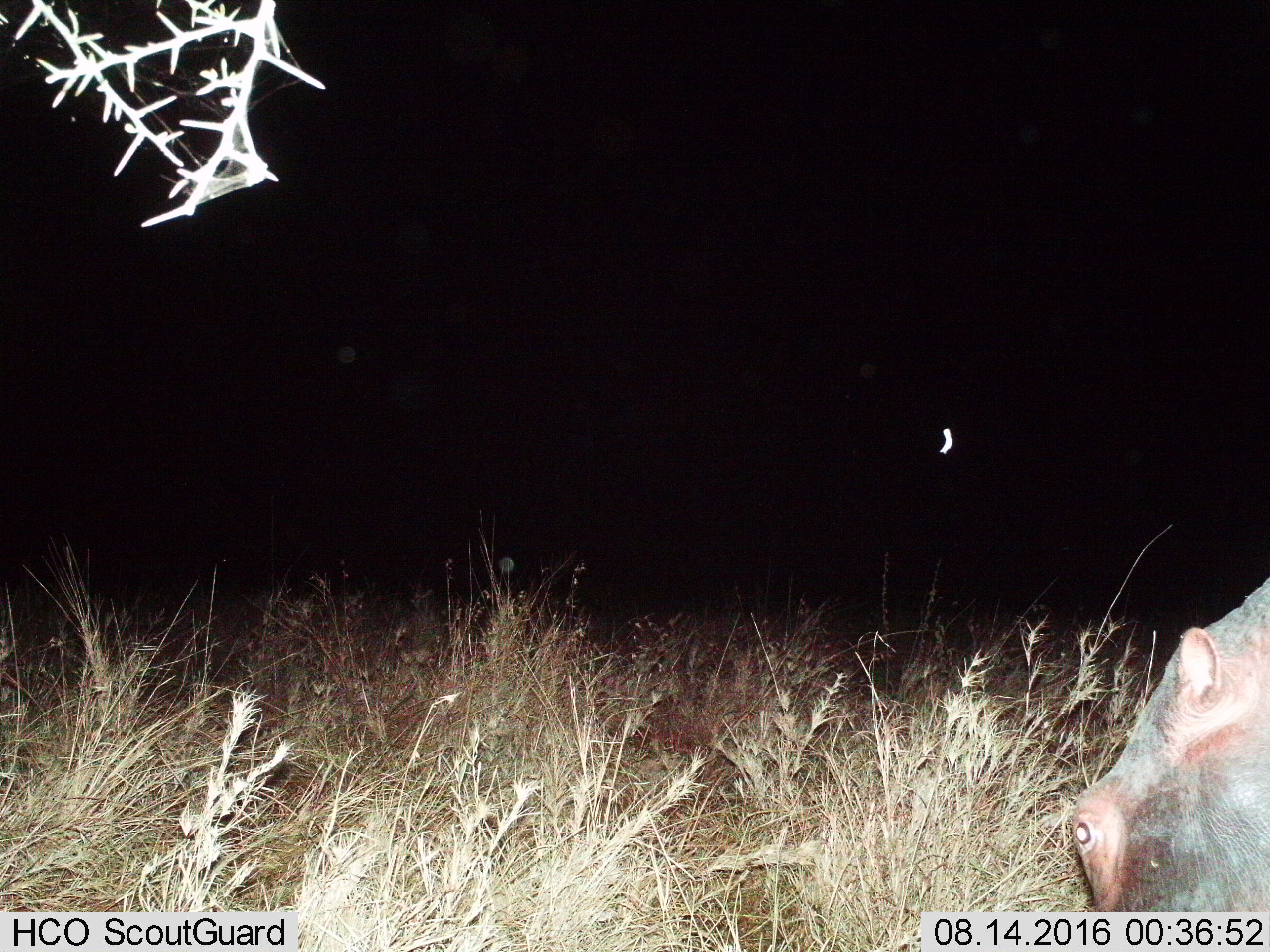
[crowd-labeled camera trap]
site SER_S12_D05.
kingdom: Animalia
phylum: Chordata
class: Mammalia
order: Artiodactyla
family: Hippopotamidae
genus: Hippopotamus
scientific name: Hippopotamus amphibius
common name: hippopotamus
Hippopotamus (Hippopotamus amphibius), count 1. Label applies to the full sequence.